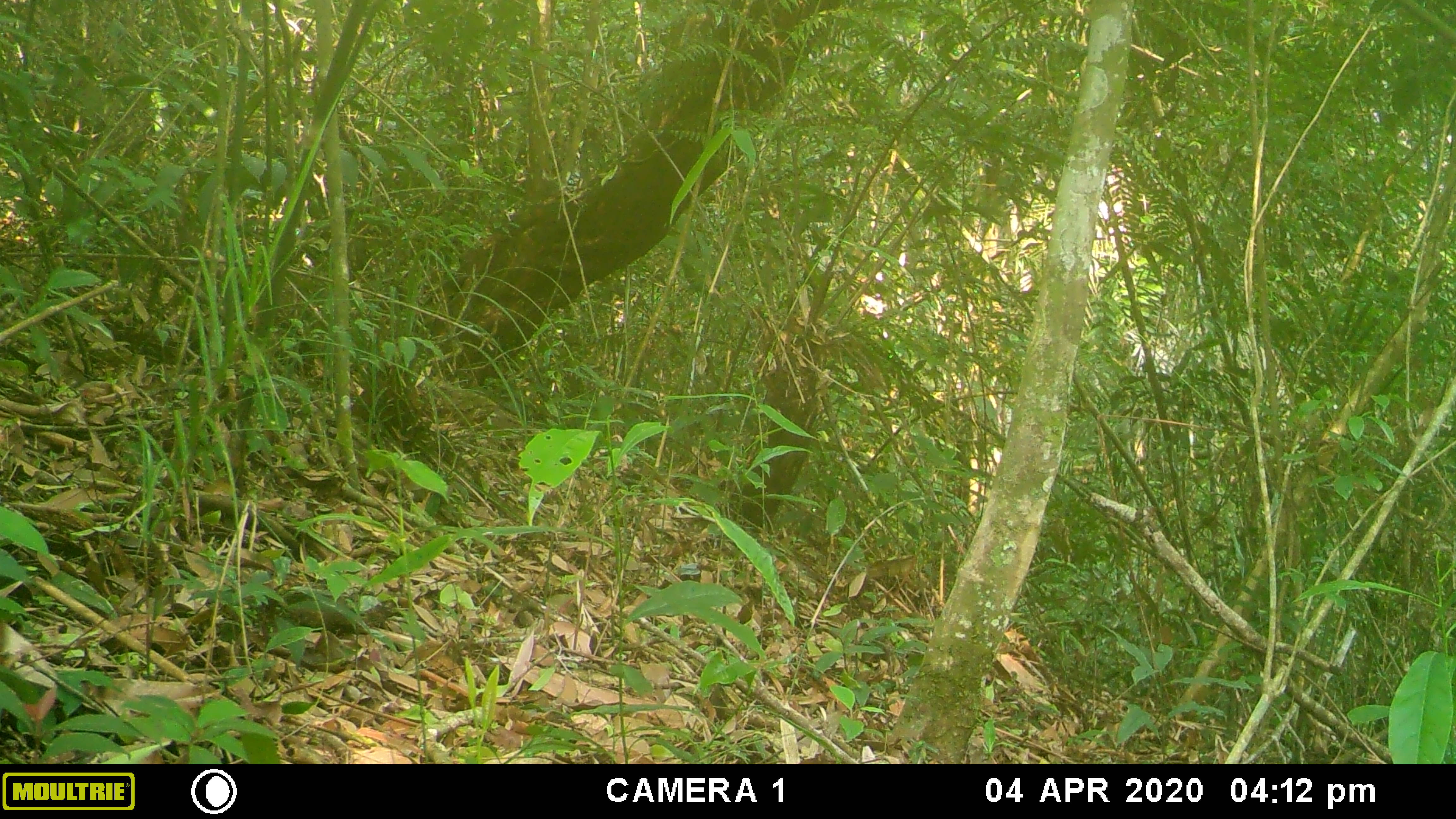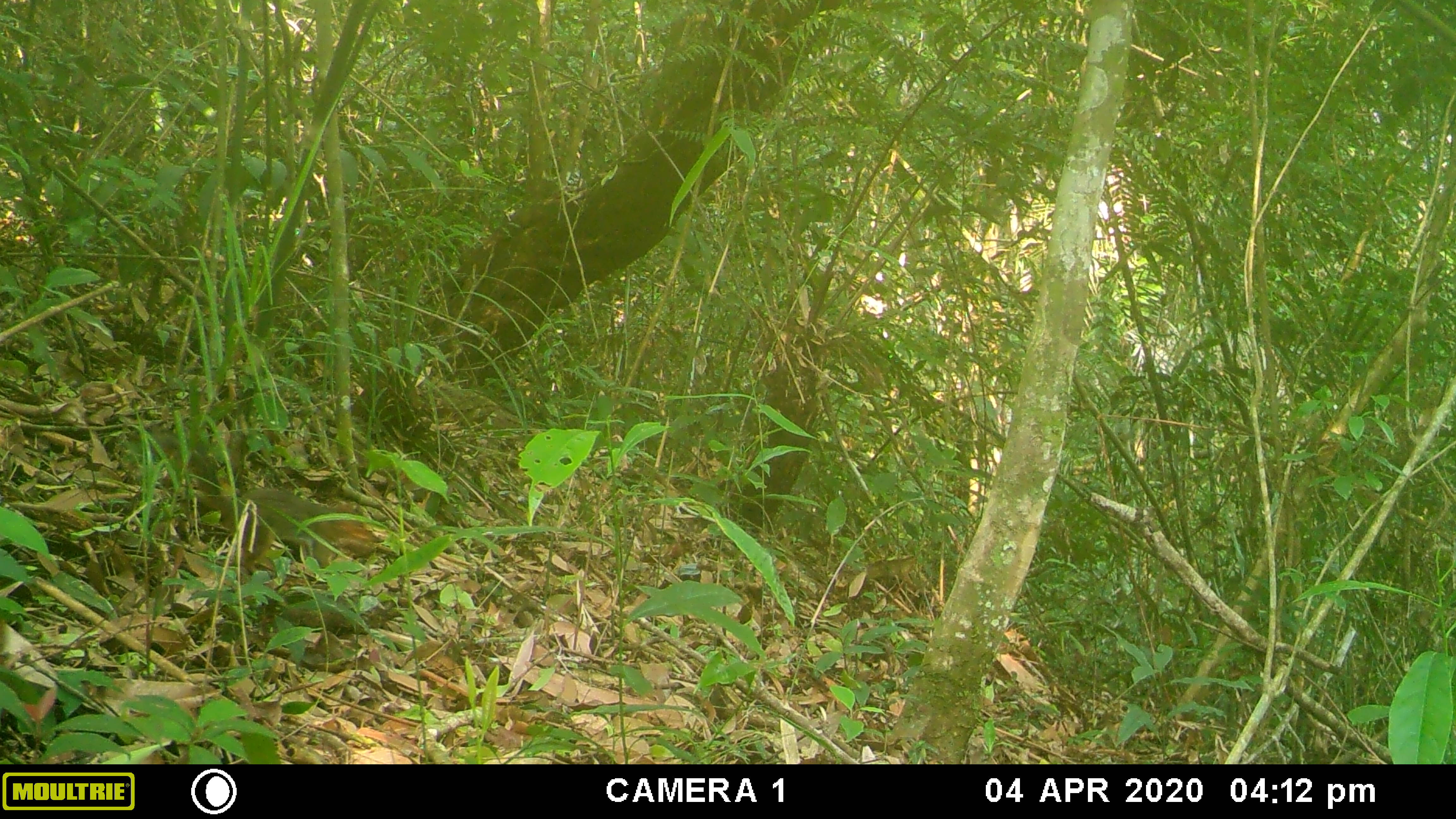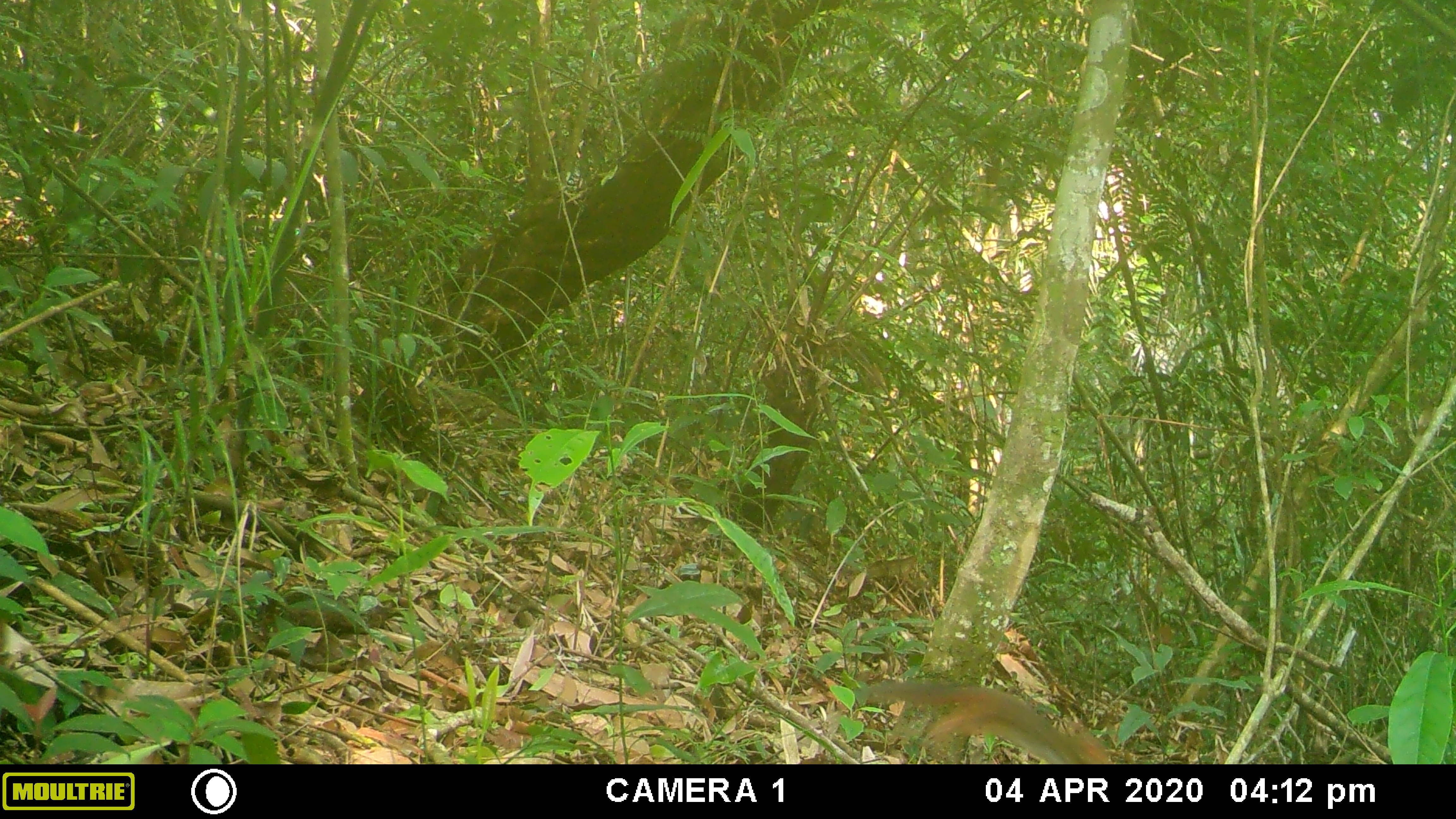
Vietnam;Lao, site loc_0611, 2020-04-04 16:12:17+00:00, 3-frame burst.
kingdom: Animalia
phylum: Chordata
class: Mammalia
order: Rodentia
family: Sciuridae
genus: Dremomys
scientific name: Dremomys rufigenis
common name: red-cheeked squirrel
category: red cheeked squirrel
Red cheeked squirrel (red-cheeked squirrel) (Dremomys rufigenis). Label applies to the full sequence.